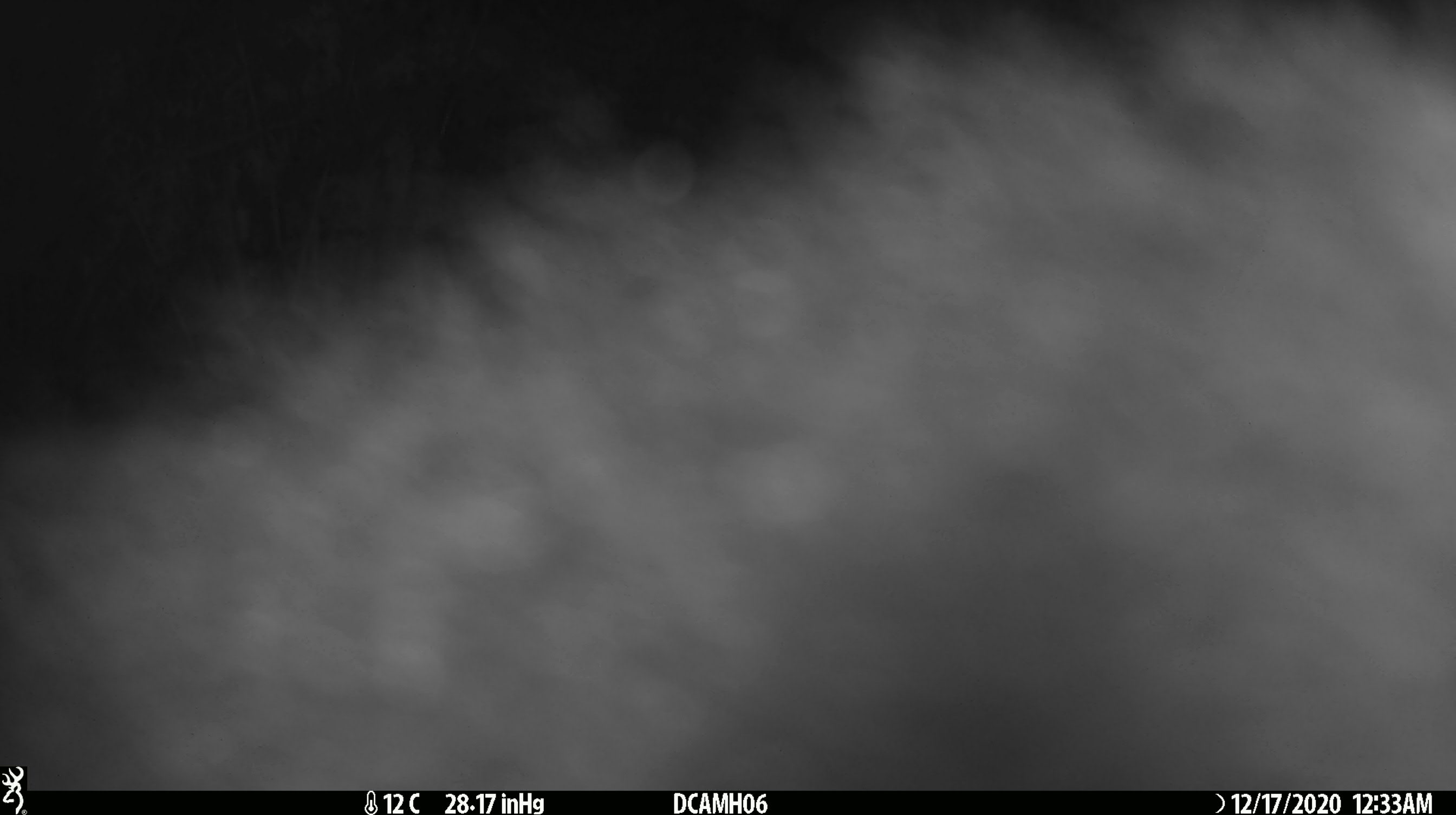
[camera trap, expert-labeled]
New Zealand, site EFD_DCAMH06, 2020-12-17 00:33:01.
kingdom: Animalia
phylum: Chordata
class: Mammalia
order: Diprotodontia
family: Phalangeridae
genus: Trichosurus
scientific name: Trichosurus vulpecula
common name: common brushtail possum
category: possum